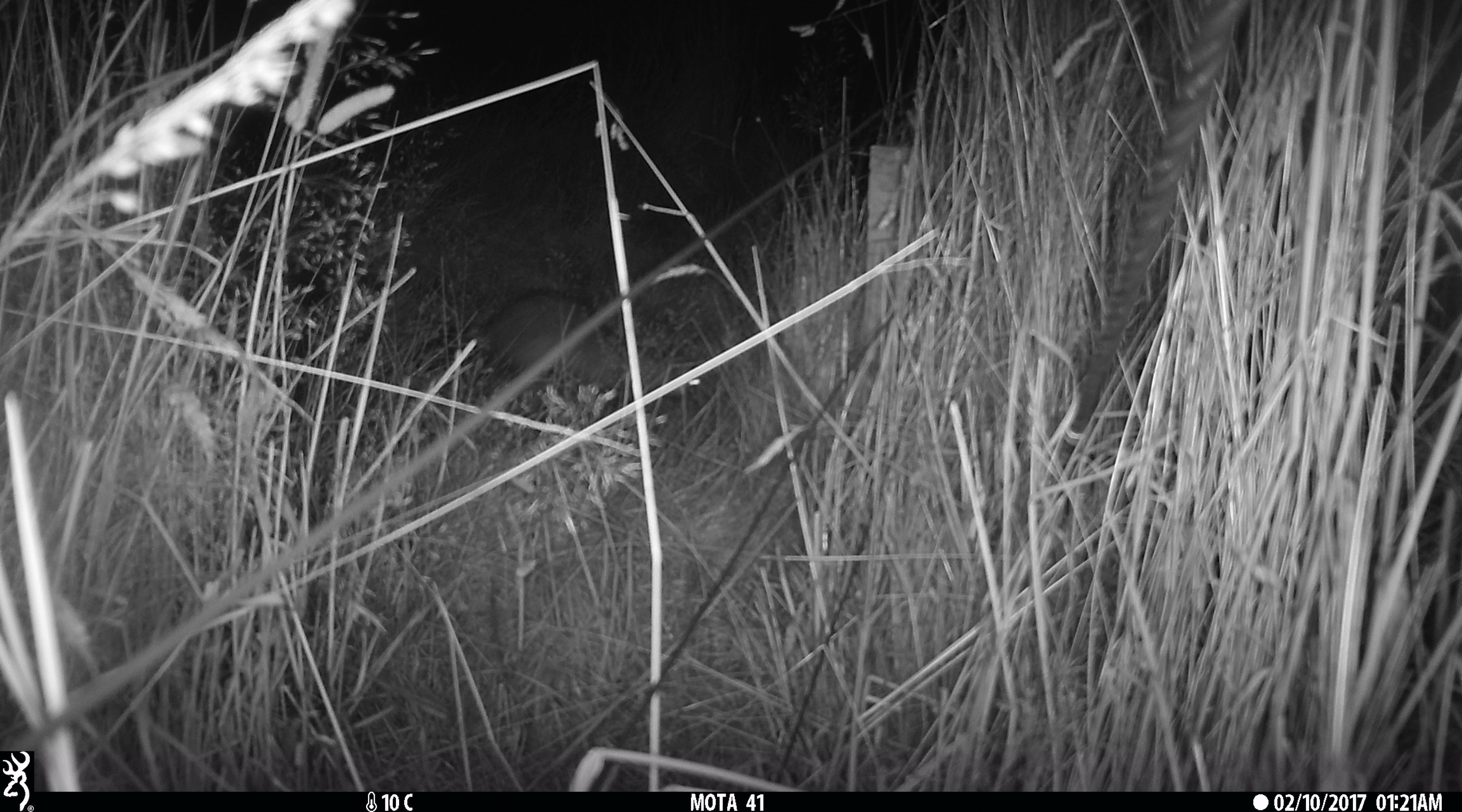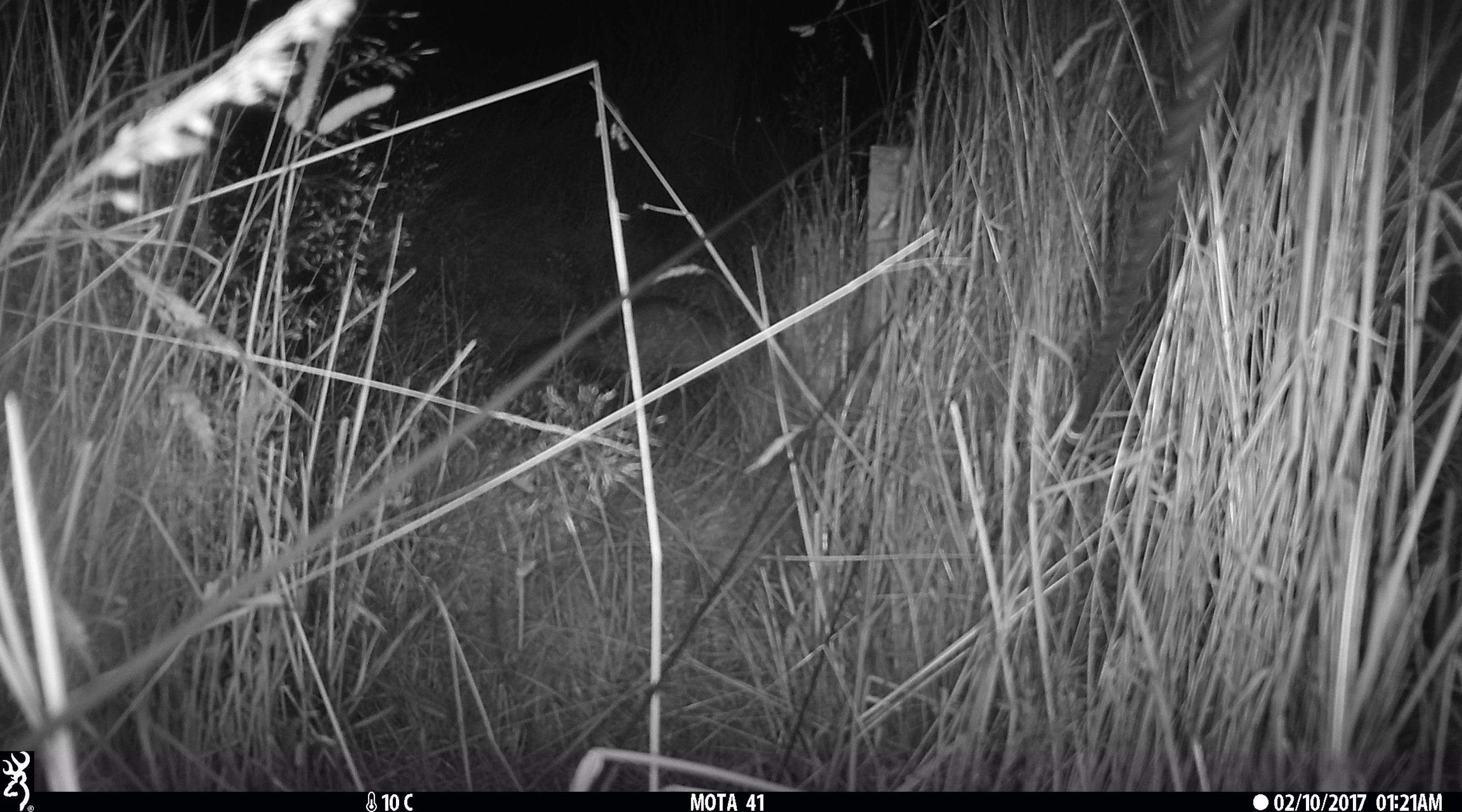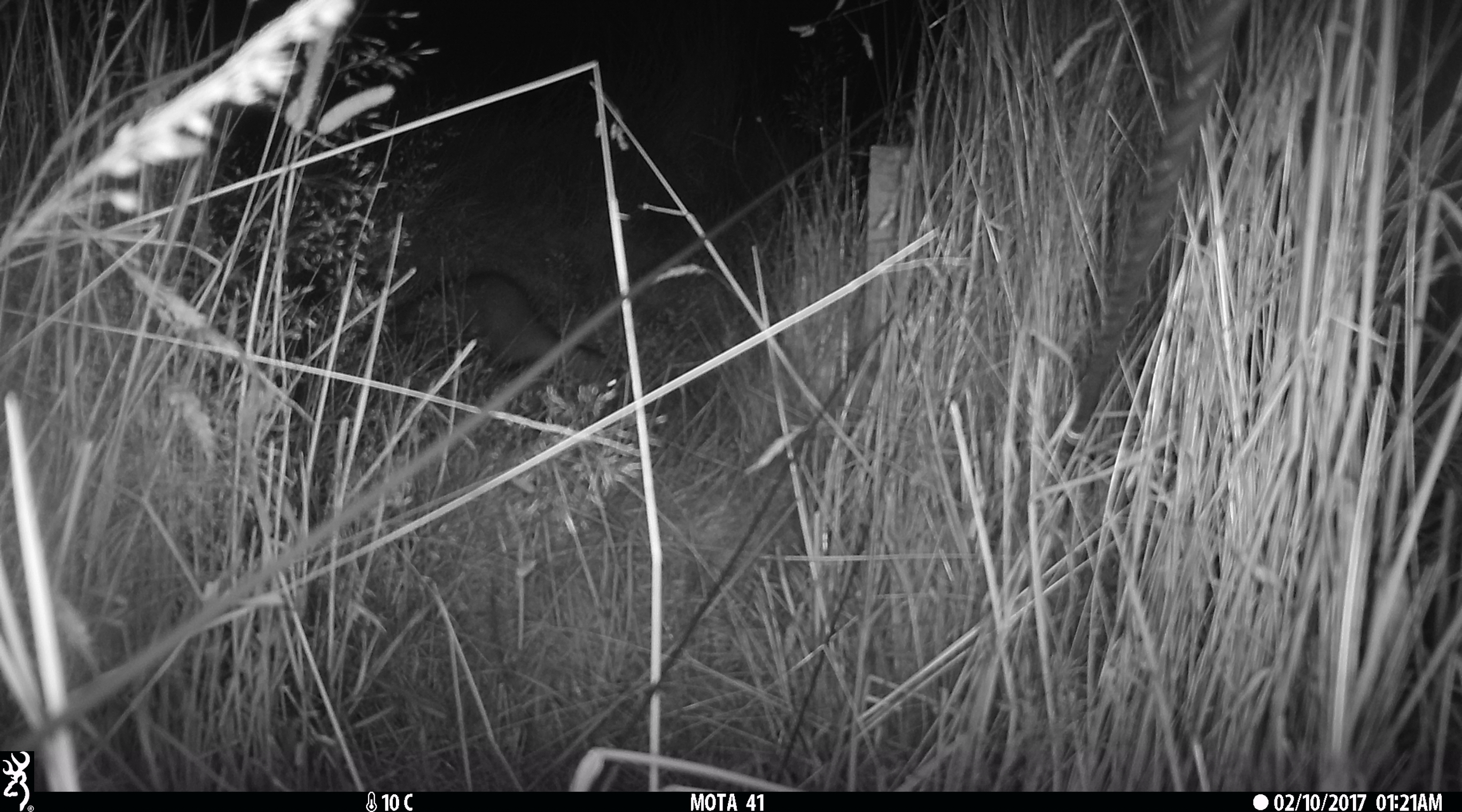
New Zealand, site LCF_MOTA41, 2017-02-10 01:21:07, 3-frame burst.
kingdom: Animalia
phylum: Chordata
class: Mammalia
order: Carnivora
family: Mustelidae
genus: Mustela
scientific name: Mustela furo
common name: ferret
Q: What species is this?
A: Ferret (Mustela furo).